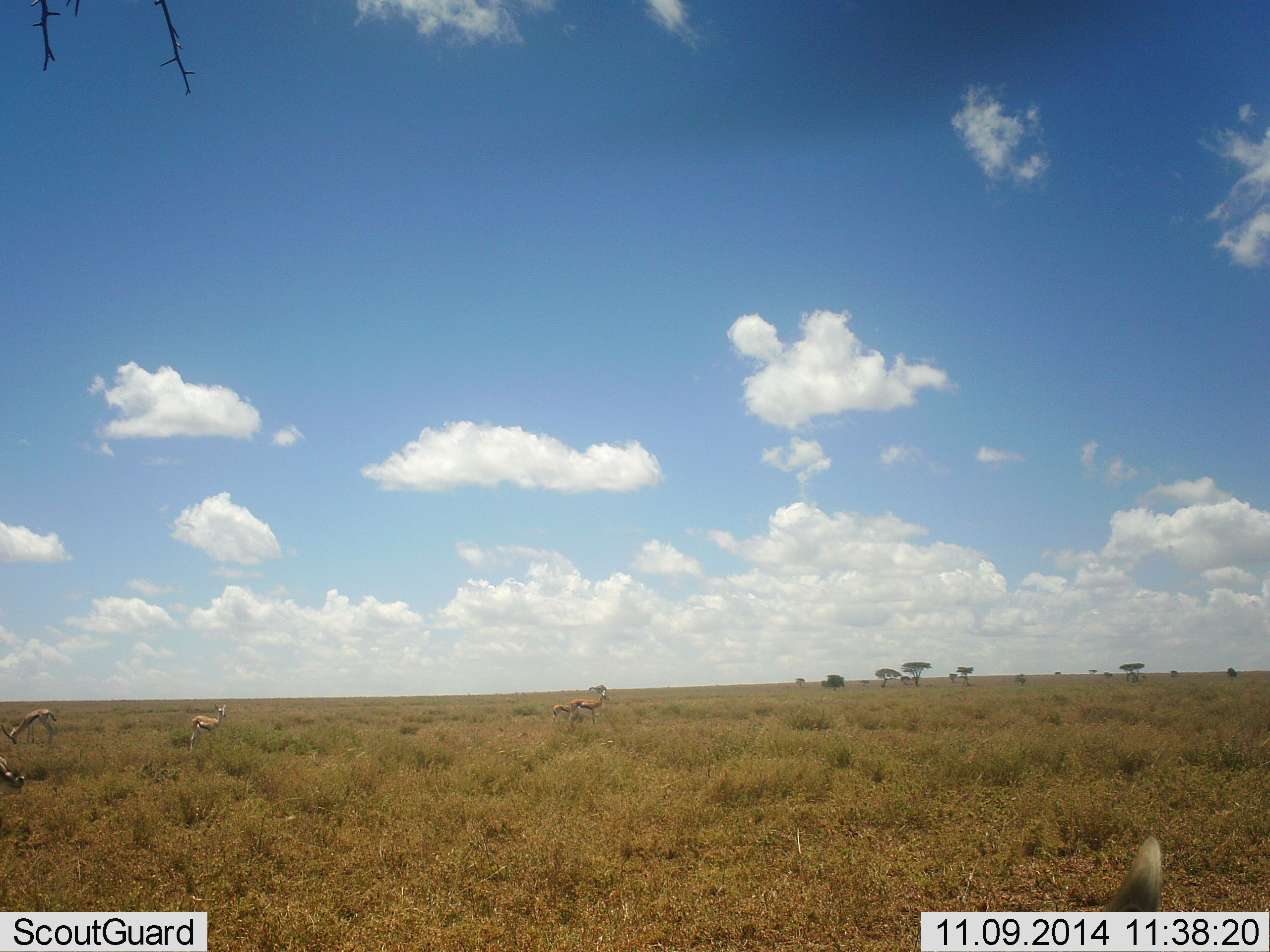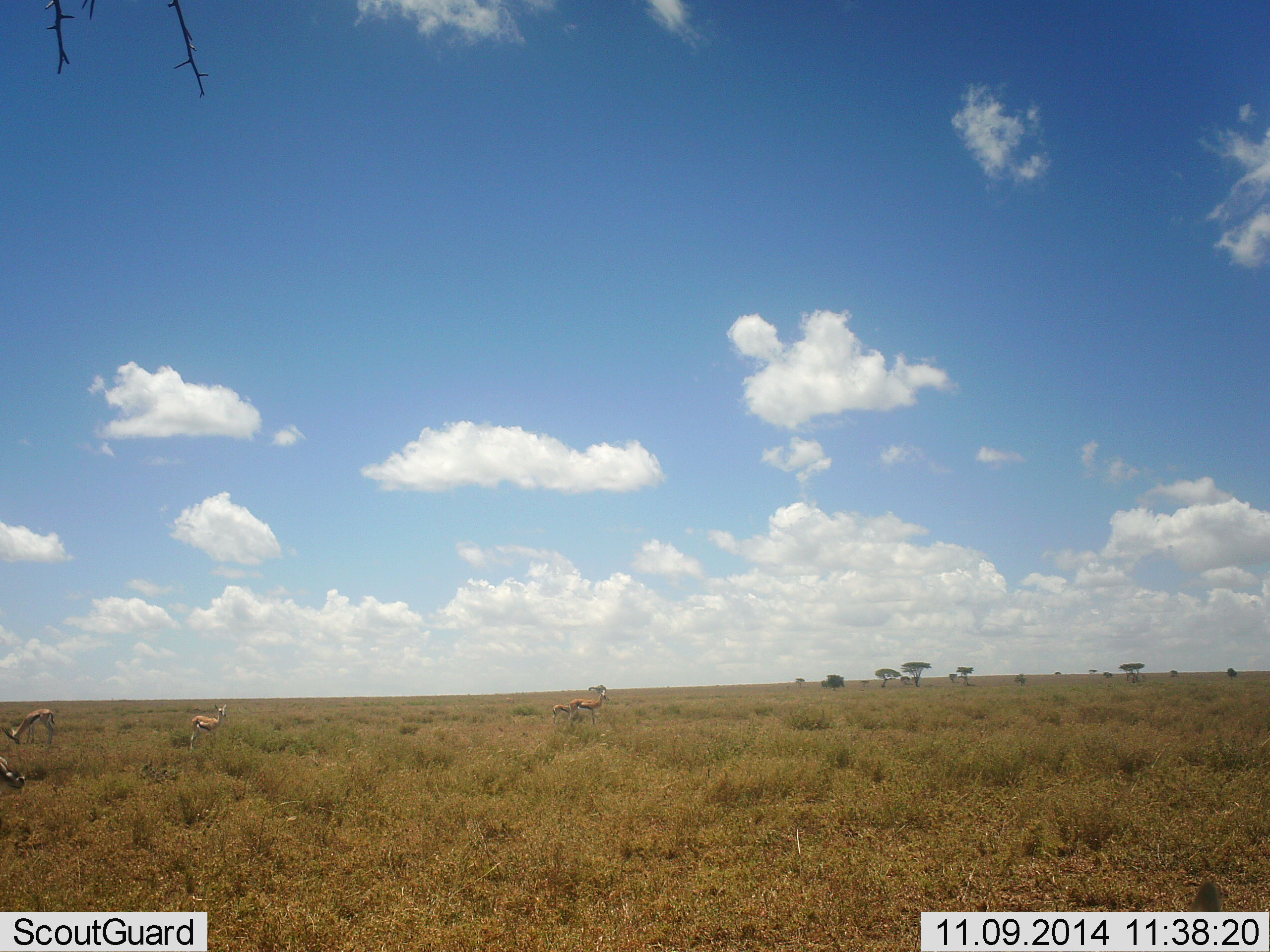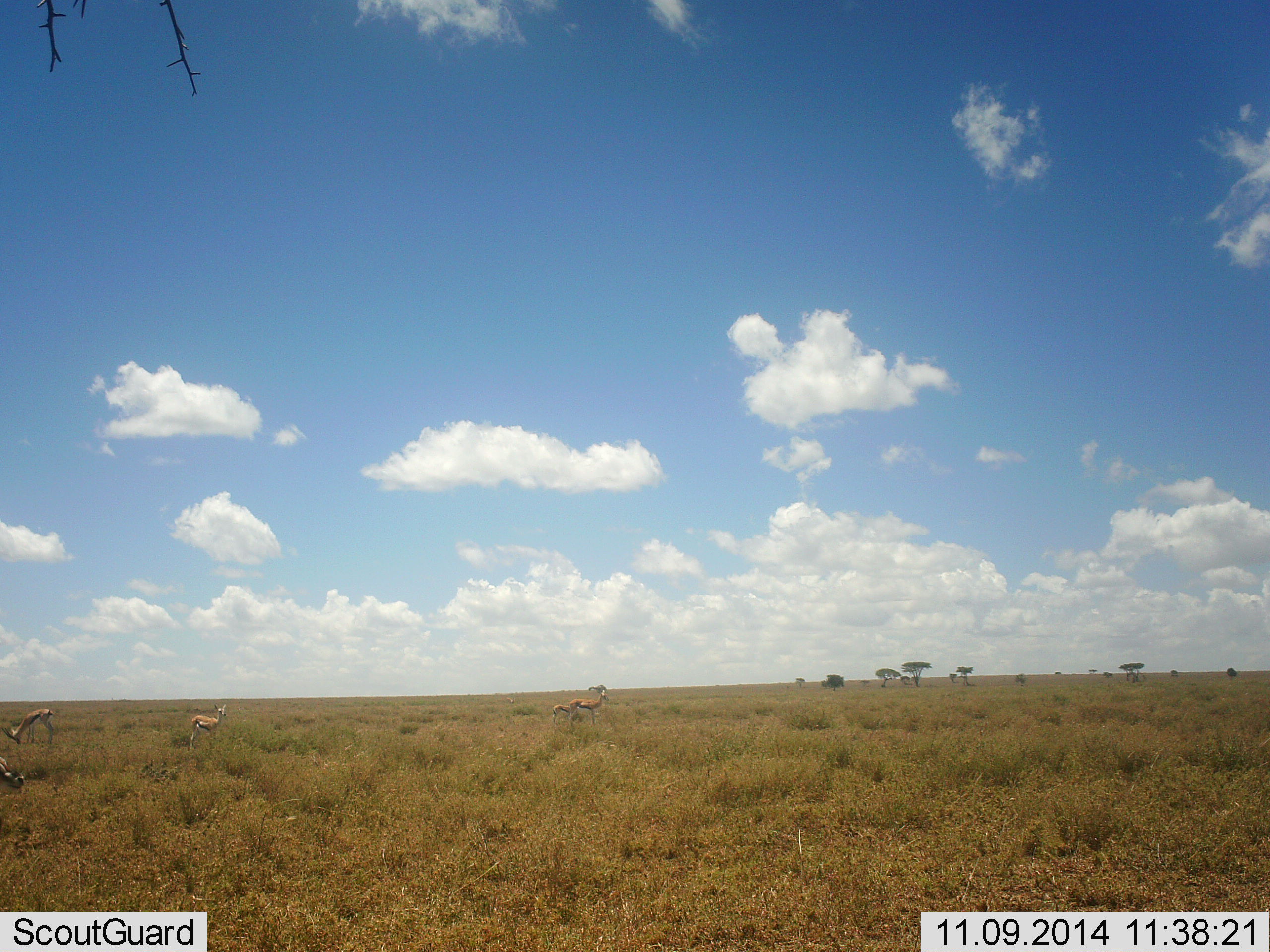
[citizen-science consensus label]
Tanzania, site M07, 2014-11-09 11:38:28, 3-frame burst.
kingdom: Animalia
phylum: Chordata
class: Mammalia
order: Artiodactyla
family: Bovidae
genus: Eudorcas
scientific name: Eudorcas thomsonii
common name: thomson's gazelle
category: gazellethomsons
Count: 5.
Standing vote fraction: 92%.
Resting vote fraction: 8%.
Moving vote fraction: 8%.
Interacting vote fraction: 0%.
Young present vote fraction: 8%.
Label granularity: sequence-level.